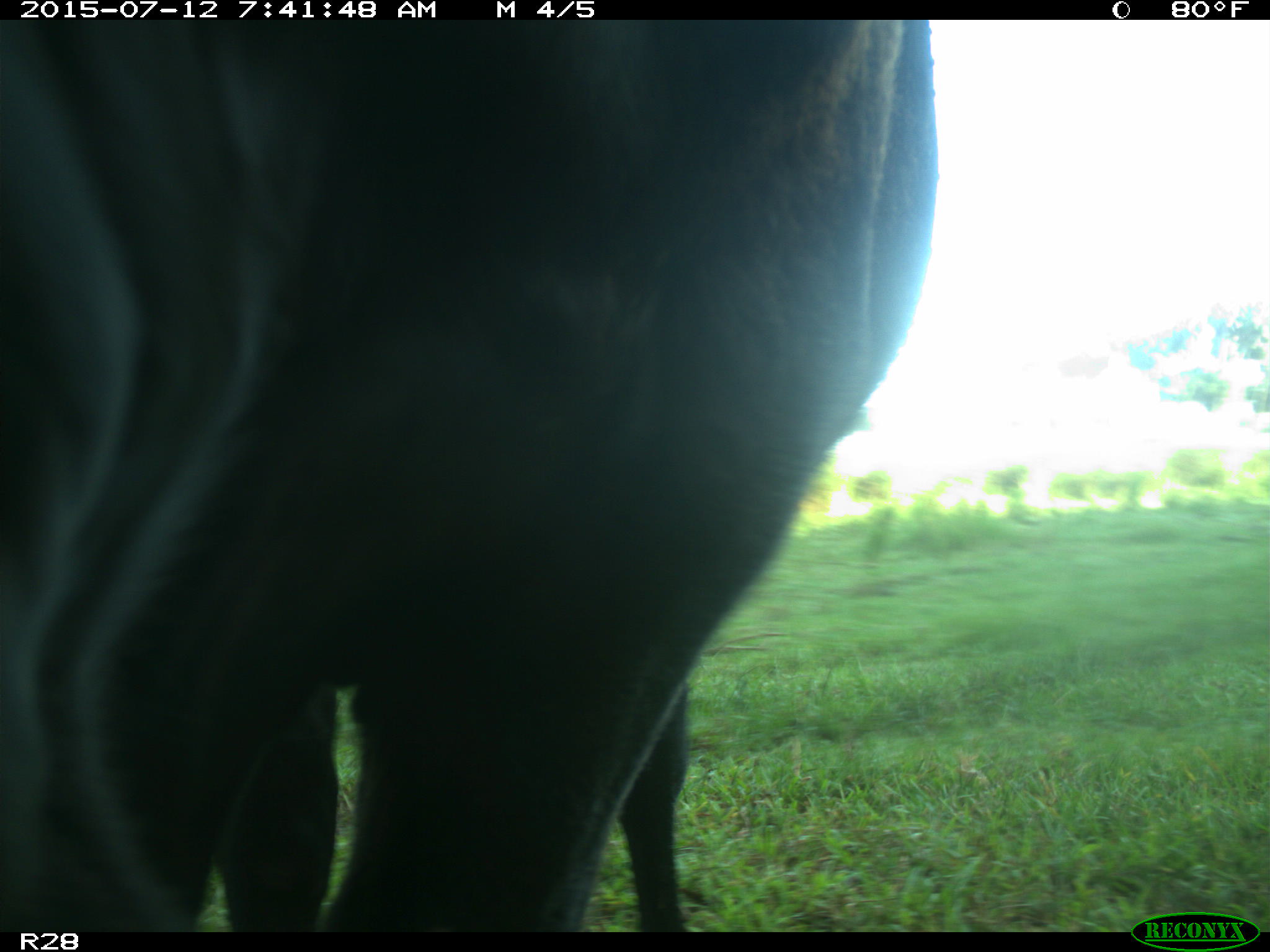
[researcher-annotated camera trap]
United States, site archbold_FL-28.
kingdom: Animalia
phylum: Chordata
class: Mammalia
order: Artiodactyla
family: Bovidae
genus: Bos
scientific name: Bos taurus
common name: domestic cow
Bos taurus (domestic cow).